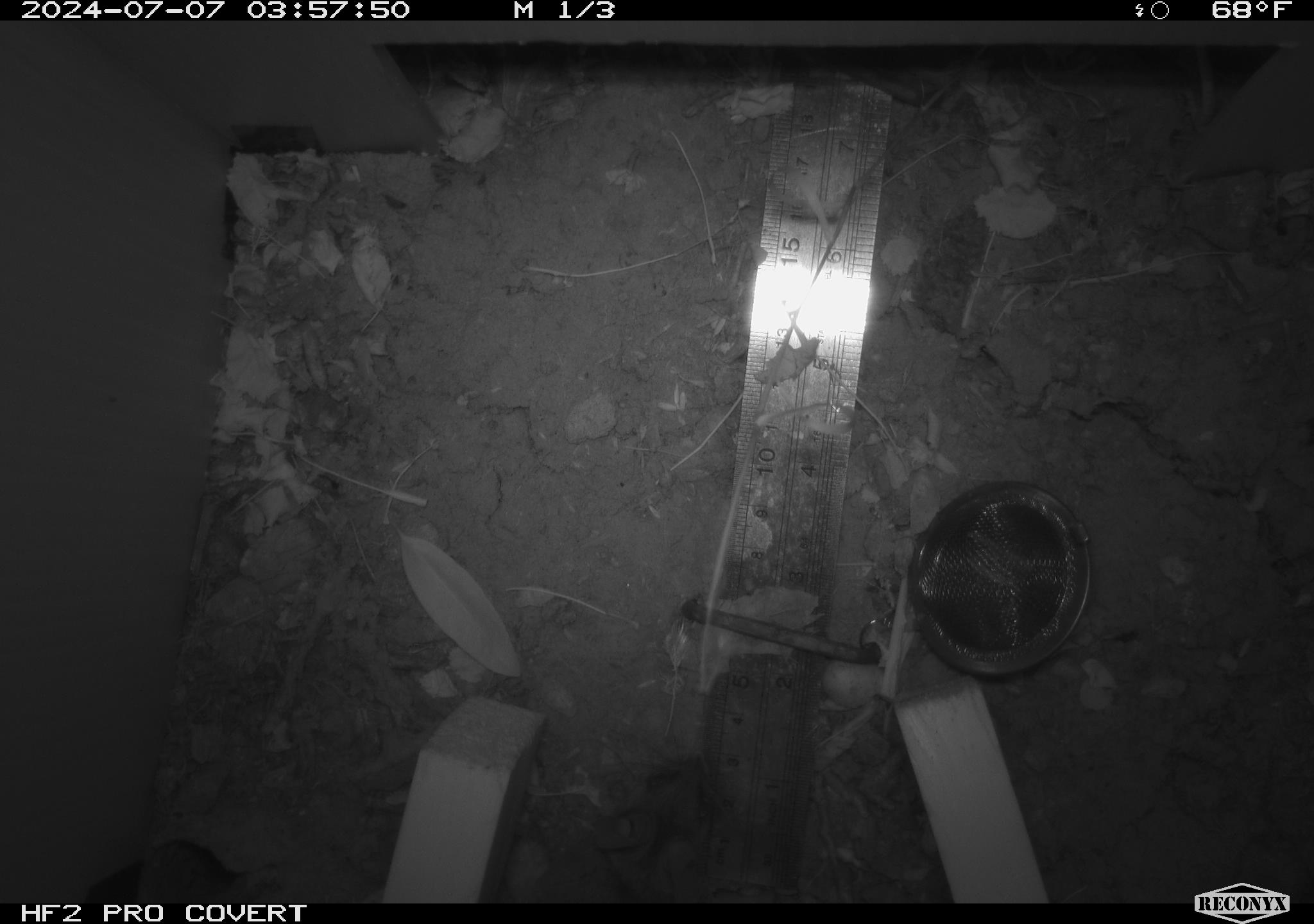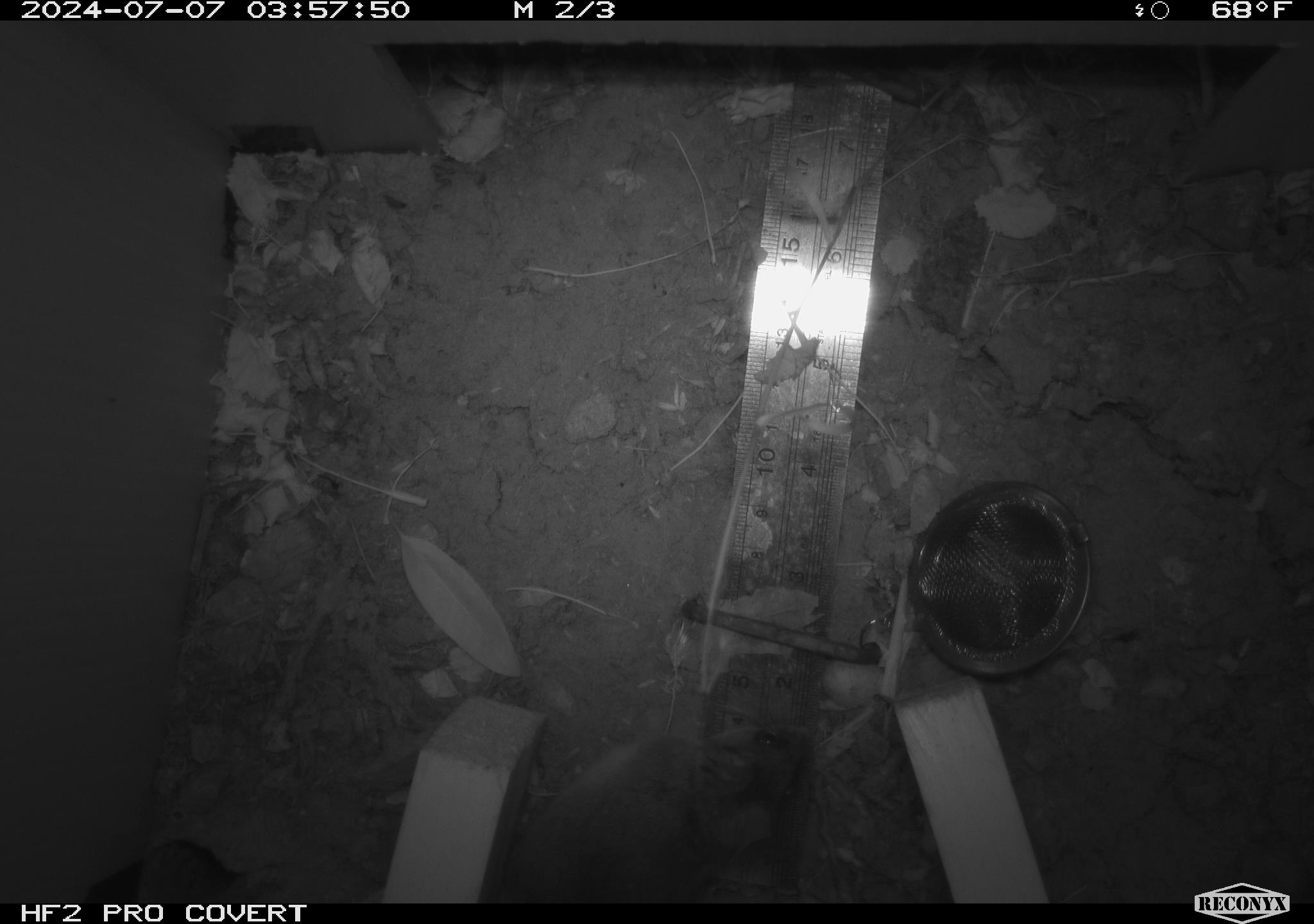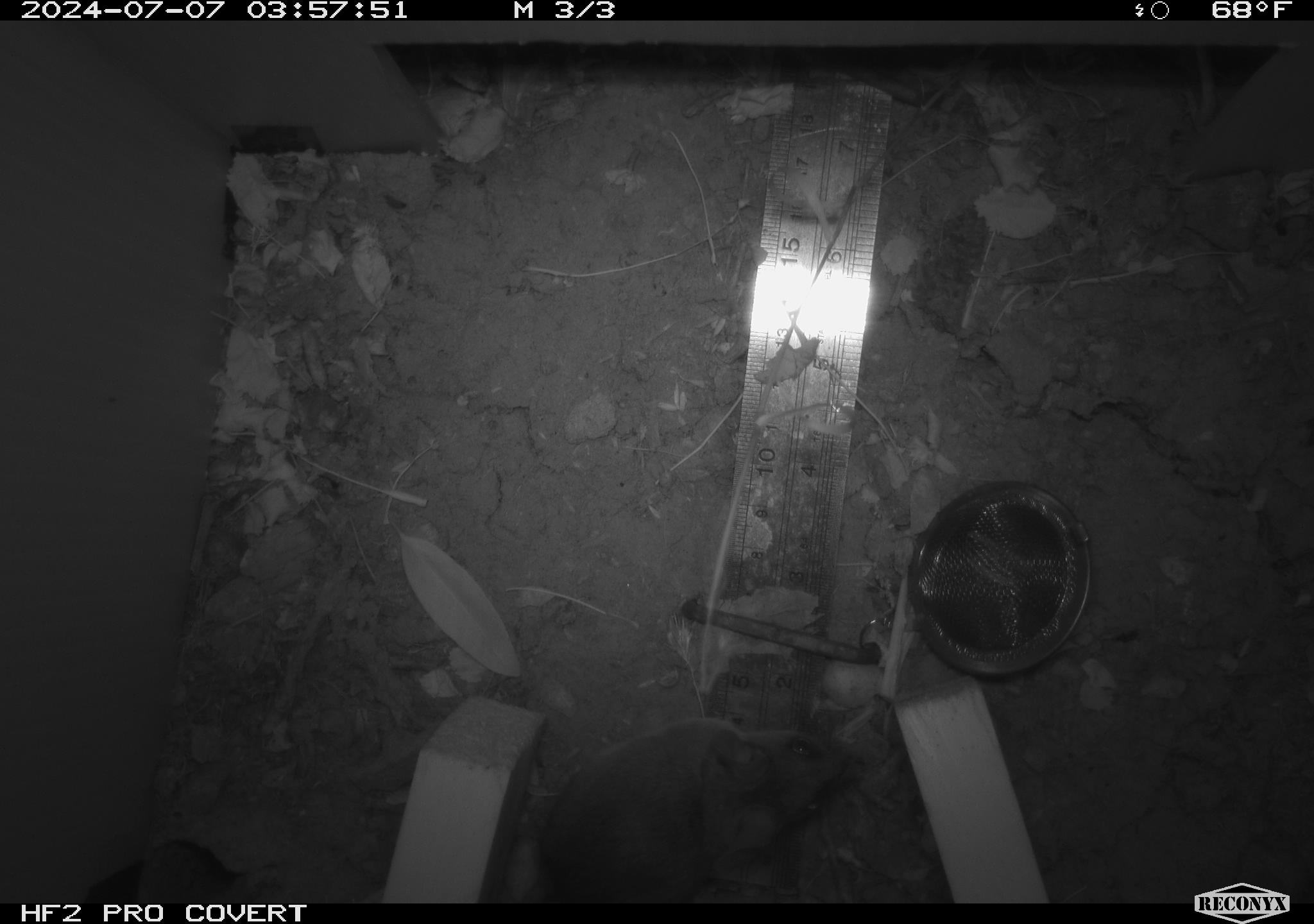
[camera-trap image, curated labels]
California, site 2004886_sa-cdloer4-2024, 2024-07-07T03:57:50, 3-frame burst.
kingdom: Animalia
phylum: Chordata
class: Mammalia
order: Rodentia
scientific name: Rodentia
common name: rodent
Rodent (Rodentia).